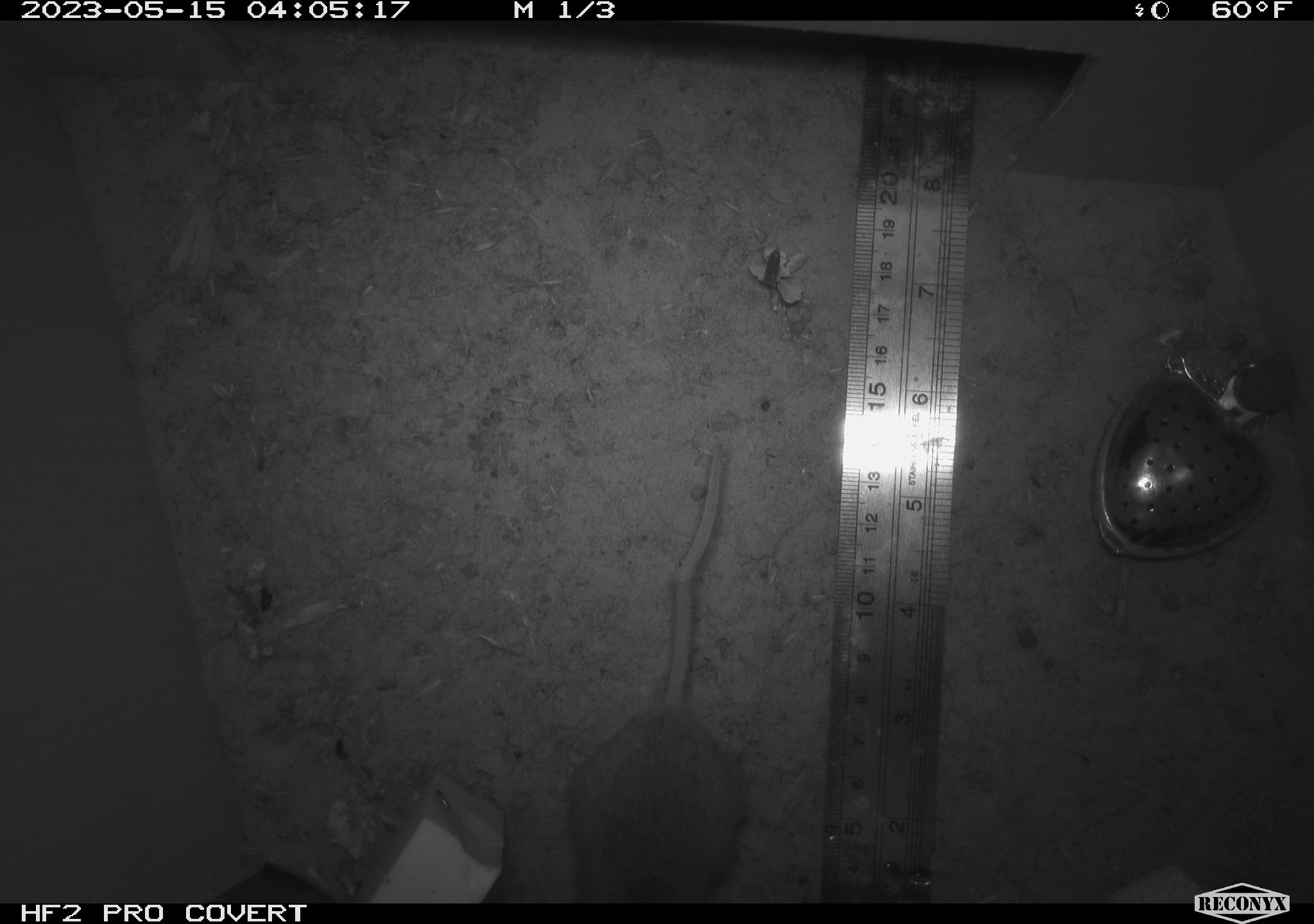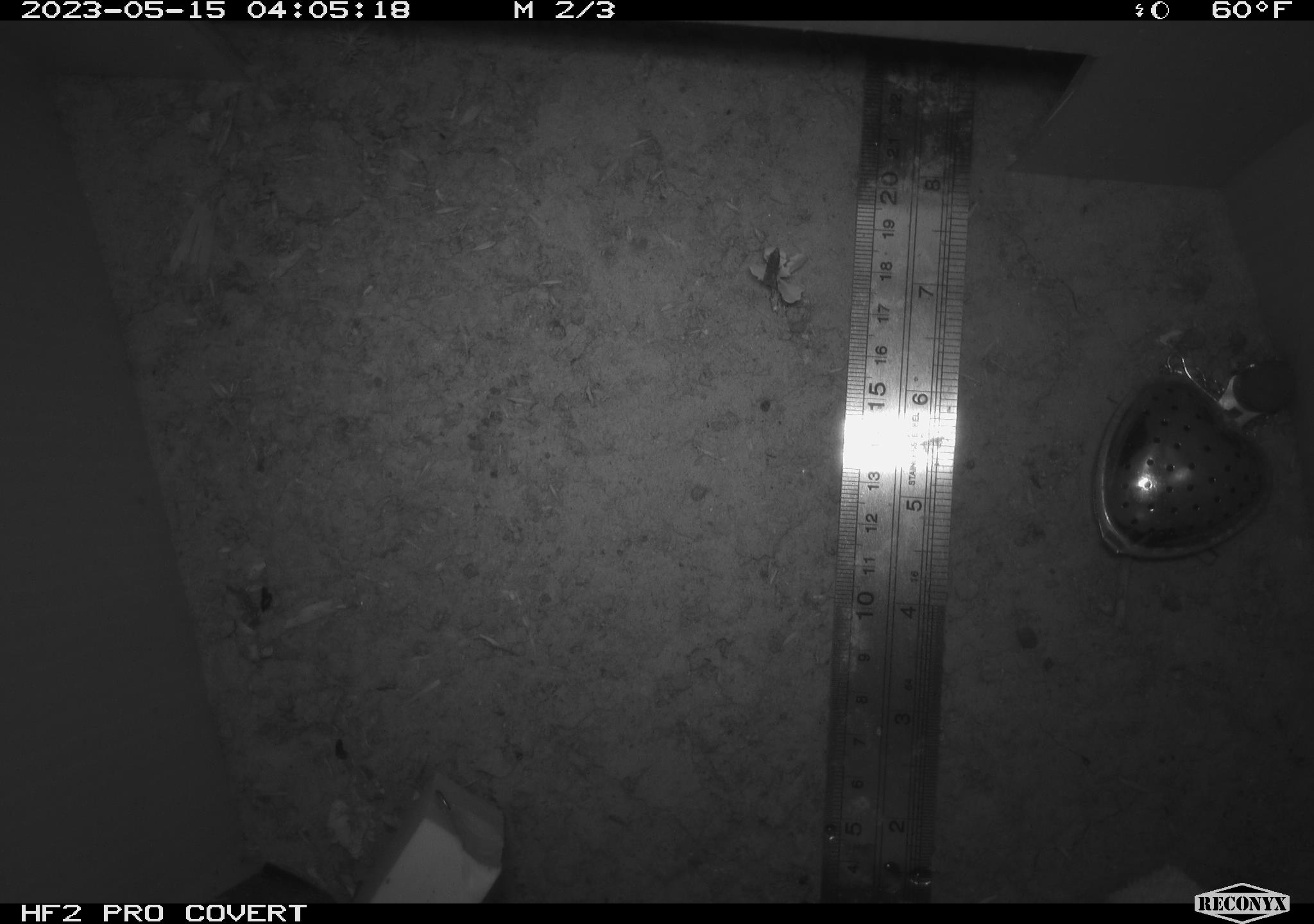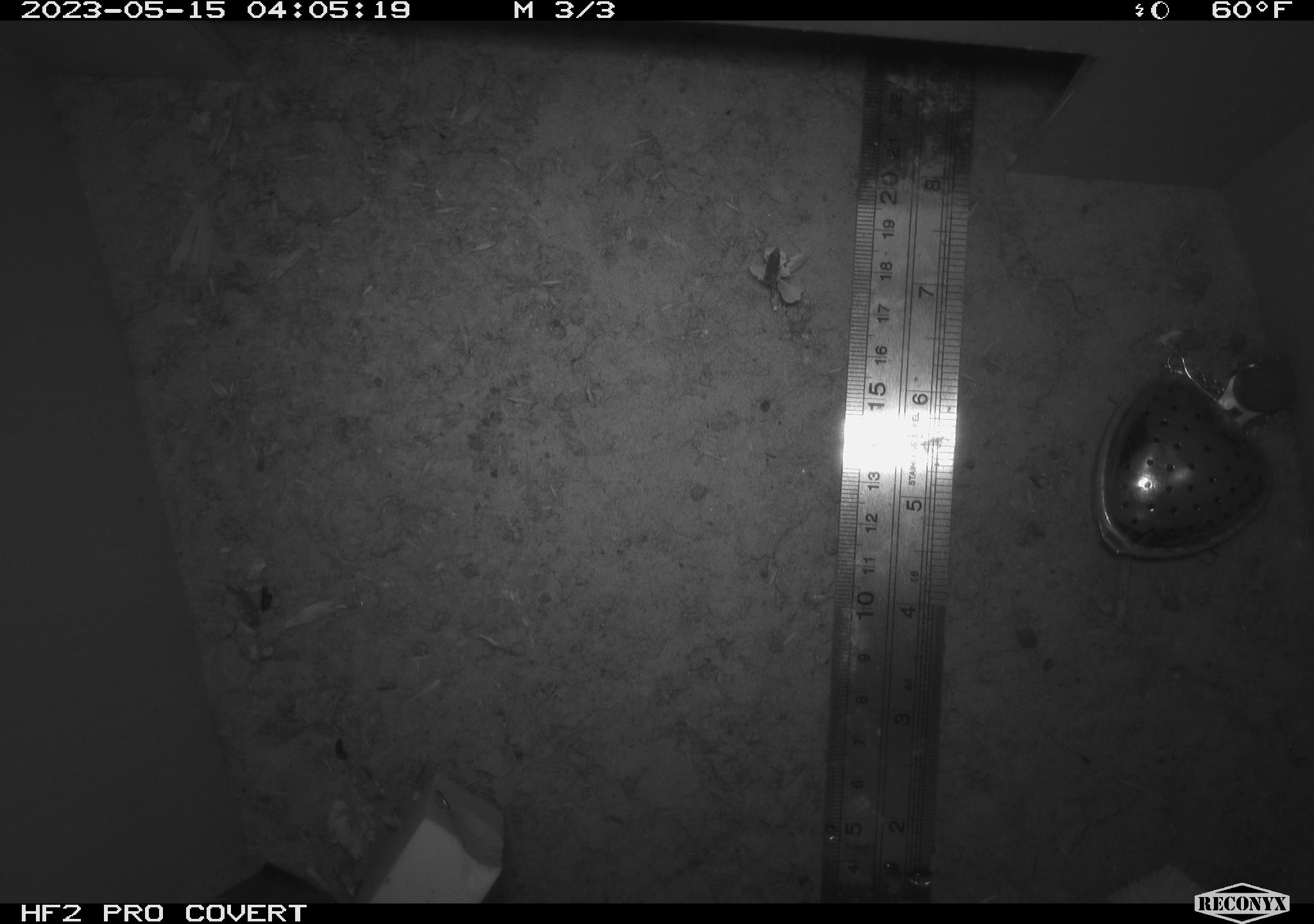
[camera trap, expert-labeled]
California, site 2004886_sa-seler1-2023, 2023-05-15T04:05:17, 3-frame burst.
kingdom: Animalia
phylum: Chordata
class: Mammalia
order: Rodentia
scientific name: Rodentia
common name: mouse species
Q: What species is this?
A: Mouse species (Rodentia).